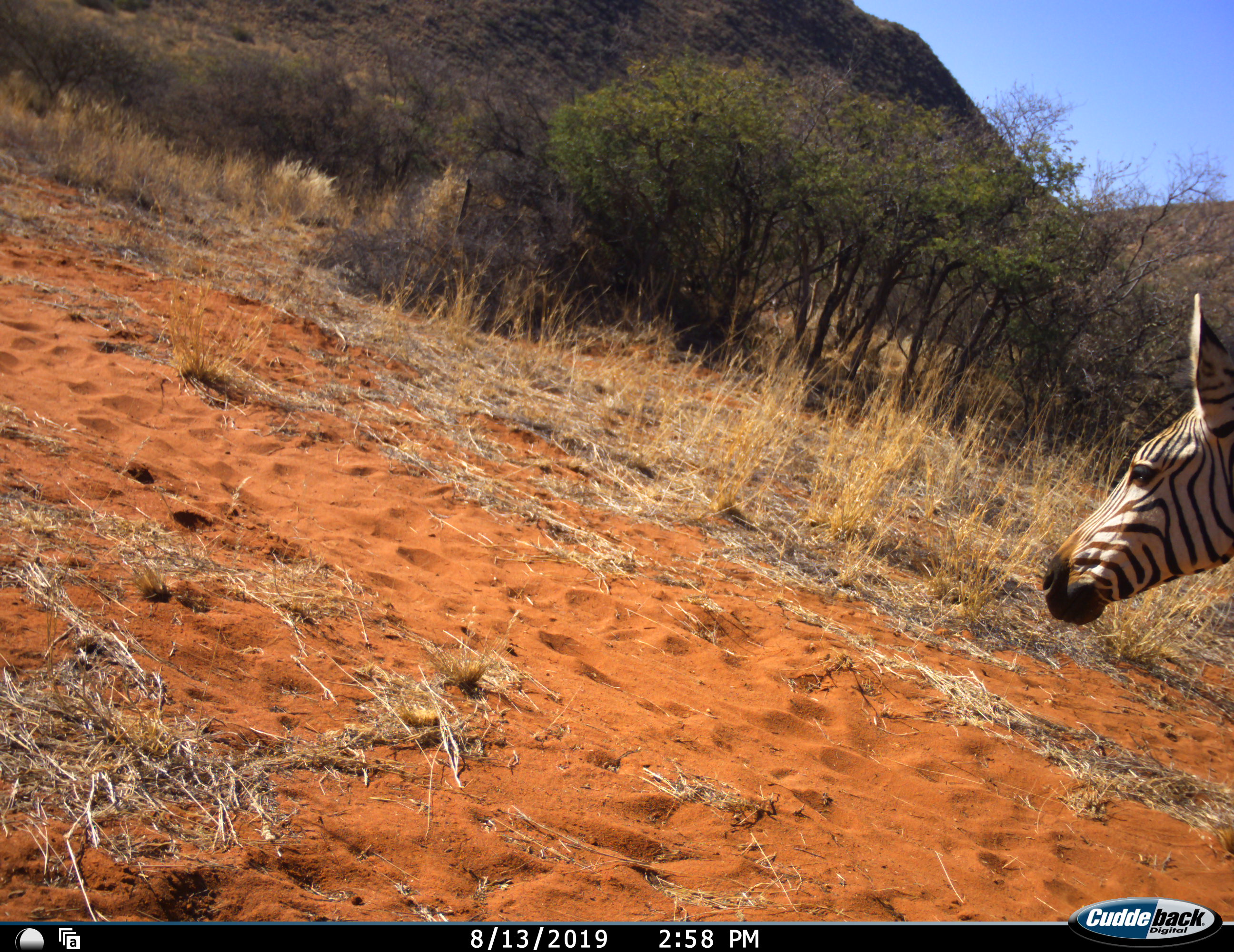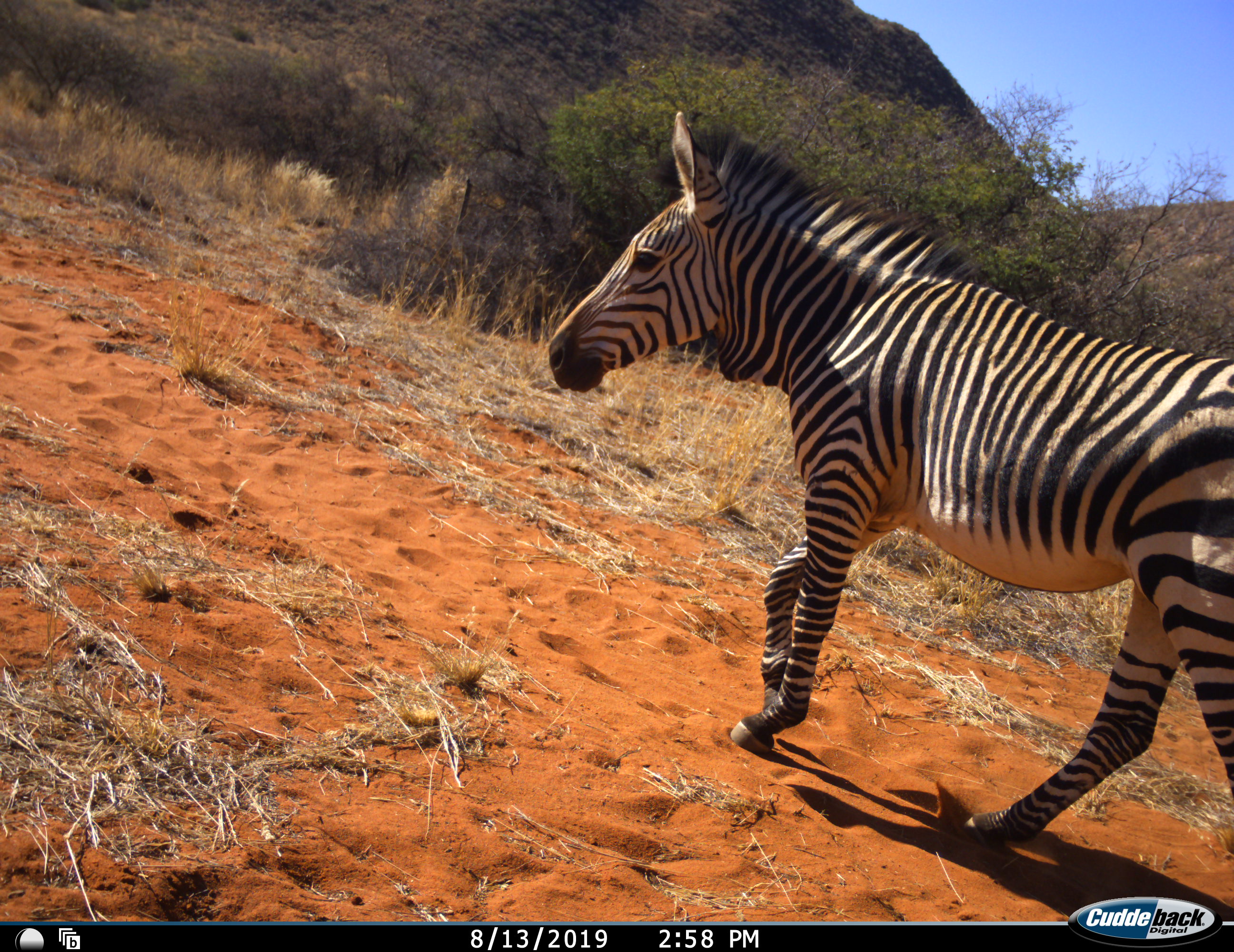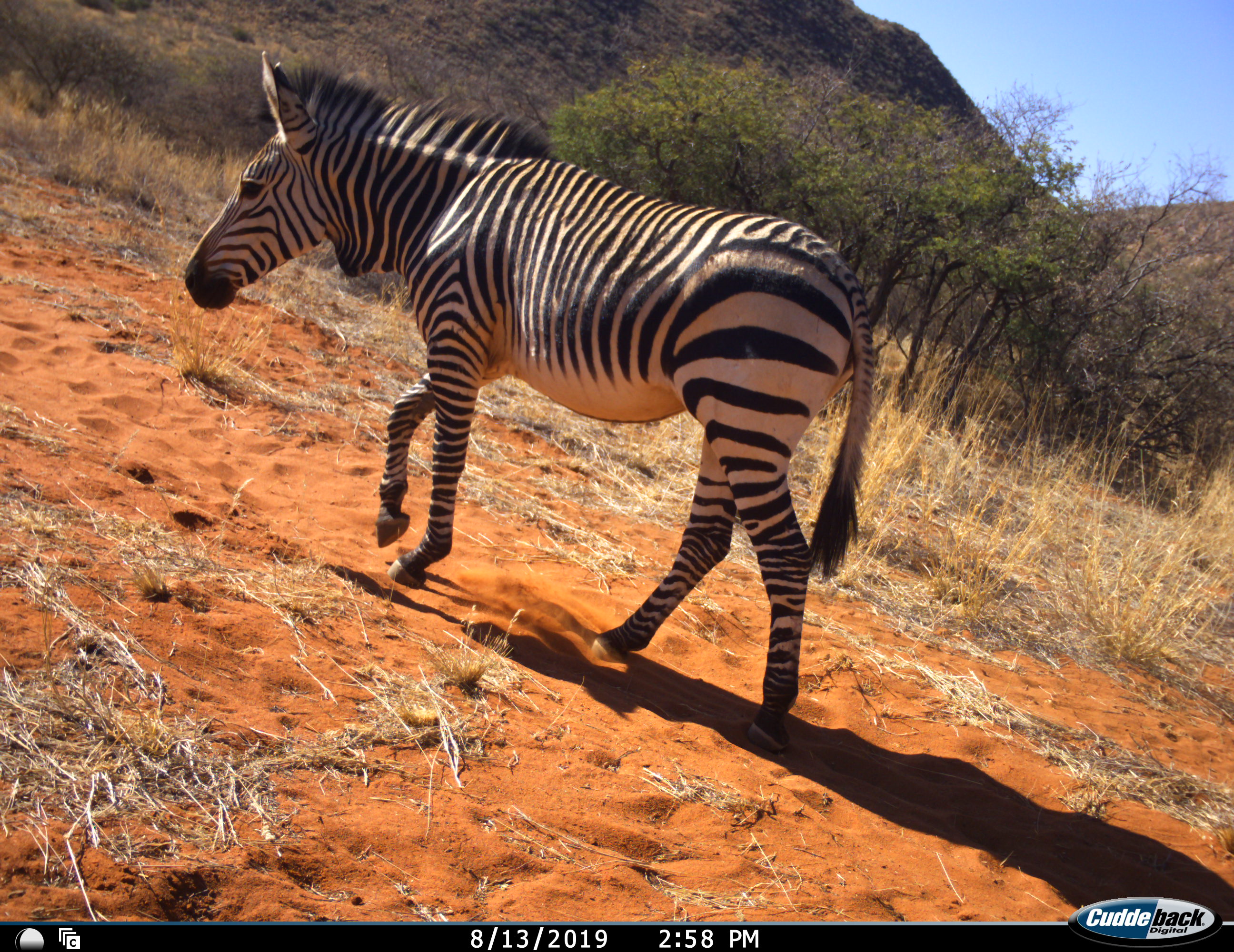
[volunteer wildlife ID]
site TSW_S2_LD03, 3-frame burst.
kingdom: Animalia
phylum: Chordata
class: Mammalia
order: Perissodactyla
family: Equidae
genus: Equus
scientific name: Equus zebra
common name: mountain zebra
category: zebramountain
Zebramountain (mountain zebra) (Equus zebra), count 1. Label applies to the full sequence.